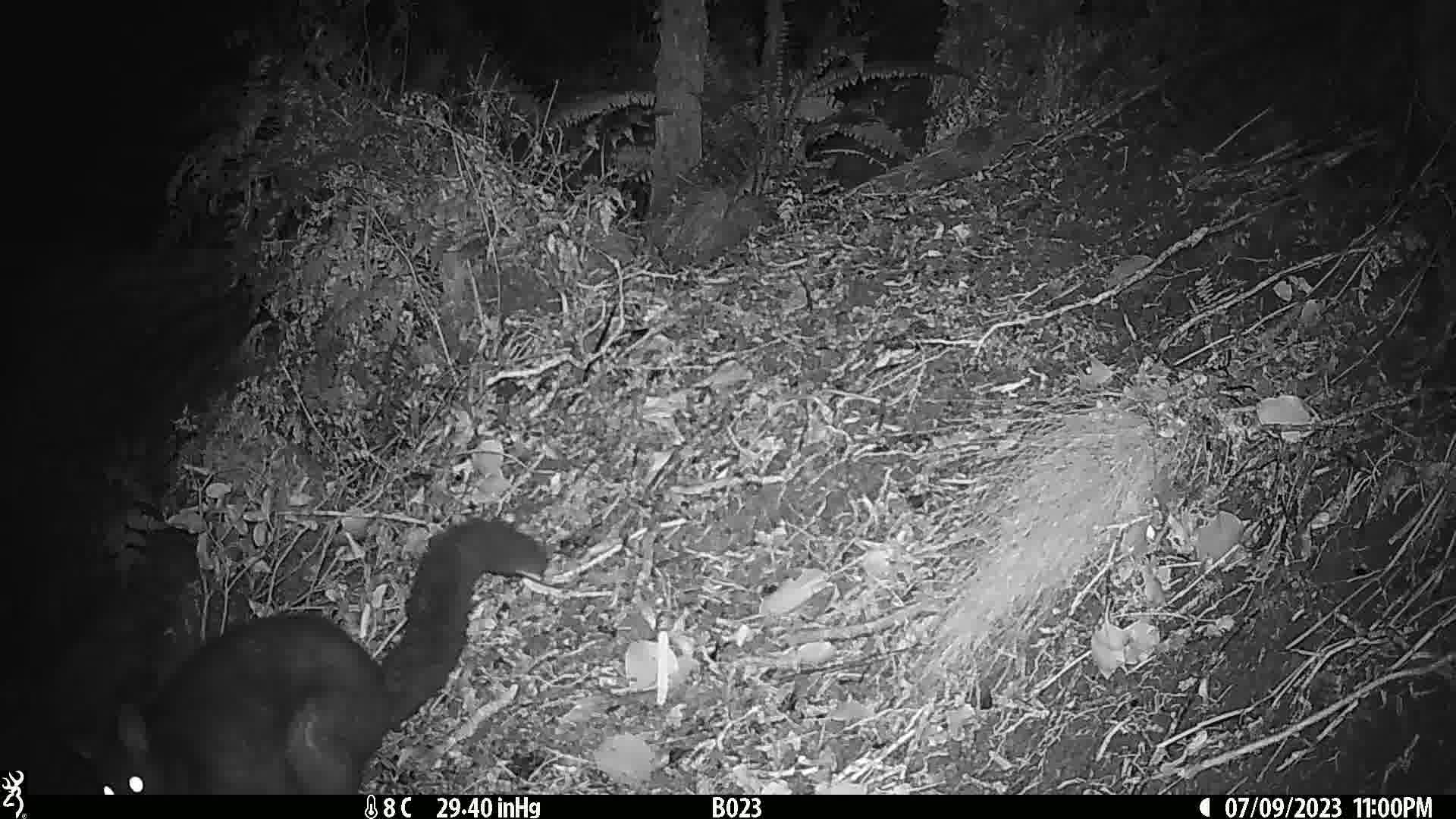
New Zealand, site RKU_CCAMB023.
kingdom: Animalia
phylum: Chordata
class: Mammalia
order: Diprotodontia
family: Phalangeridae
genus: Trichosurus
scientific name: Trichosurus vulpecula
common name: common brushtail possum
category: possum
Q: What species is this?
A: Possum (common brushtail possum) (Trichosurus vulpecula).